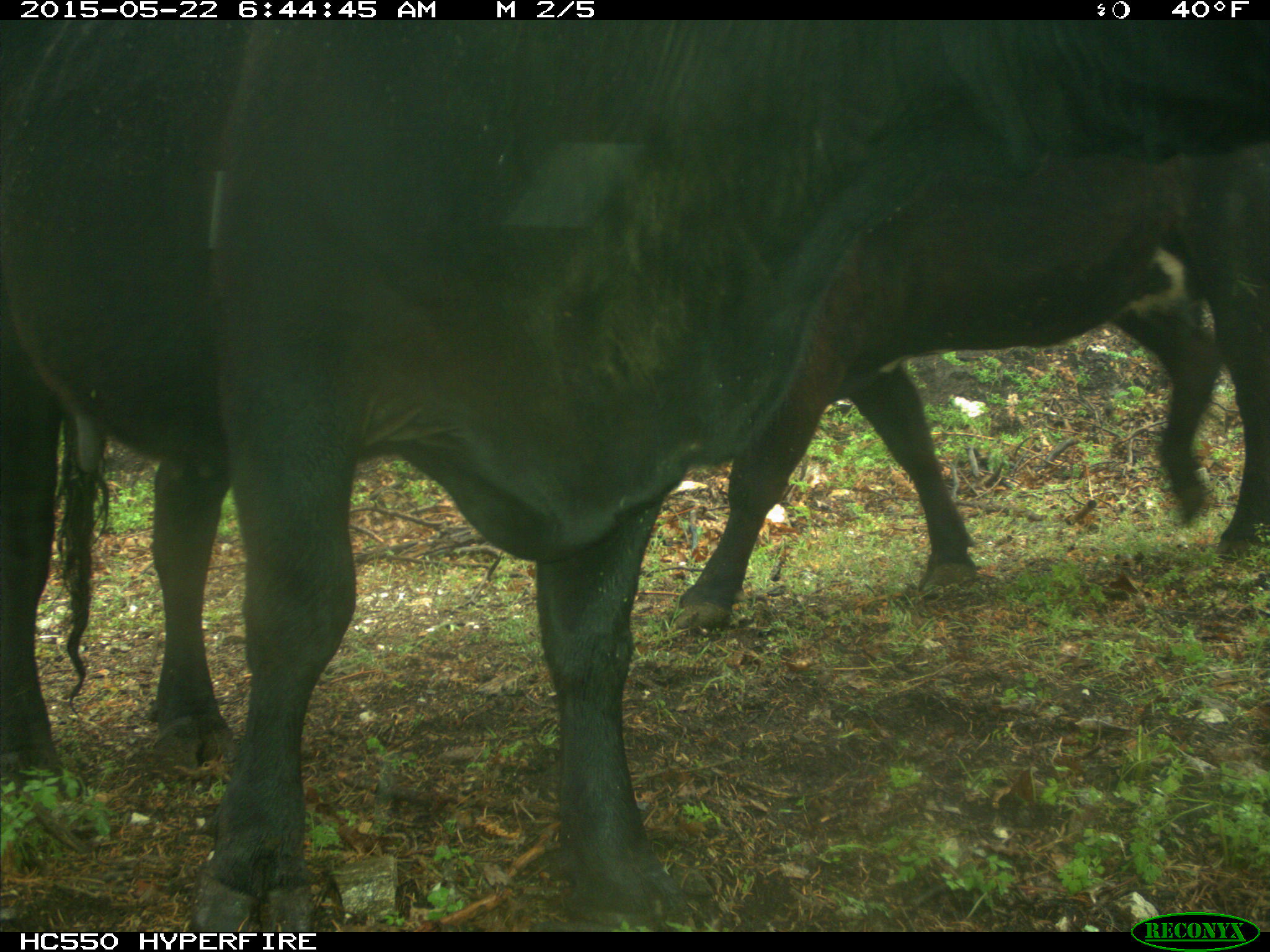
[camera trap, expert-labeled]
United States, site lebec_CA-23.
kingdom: Animalia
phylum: Chordata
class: Mammalia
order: Artiodactyla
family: Bovidae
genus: Bos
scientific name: Bos taurus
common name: domestic cow